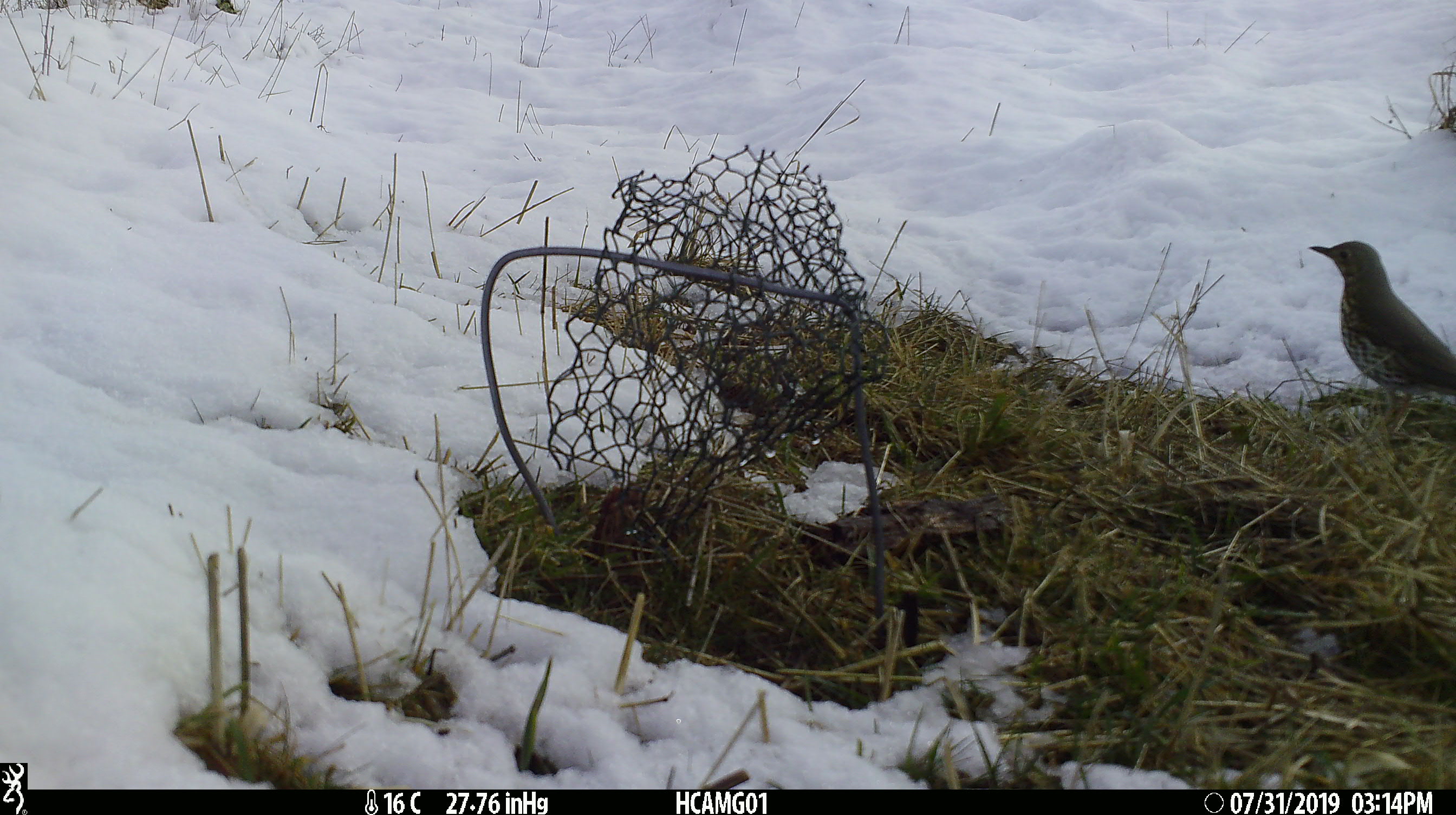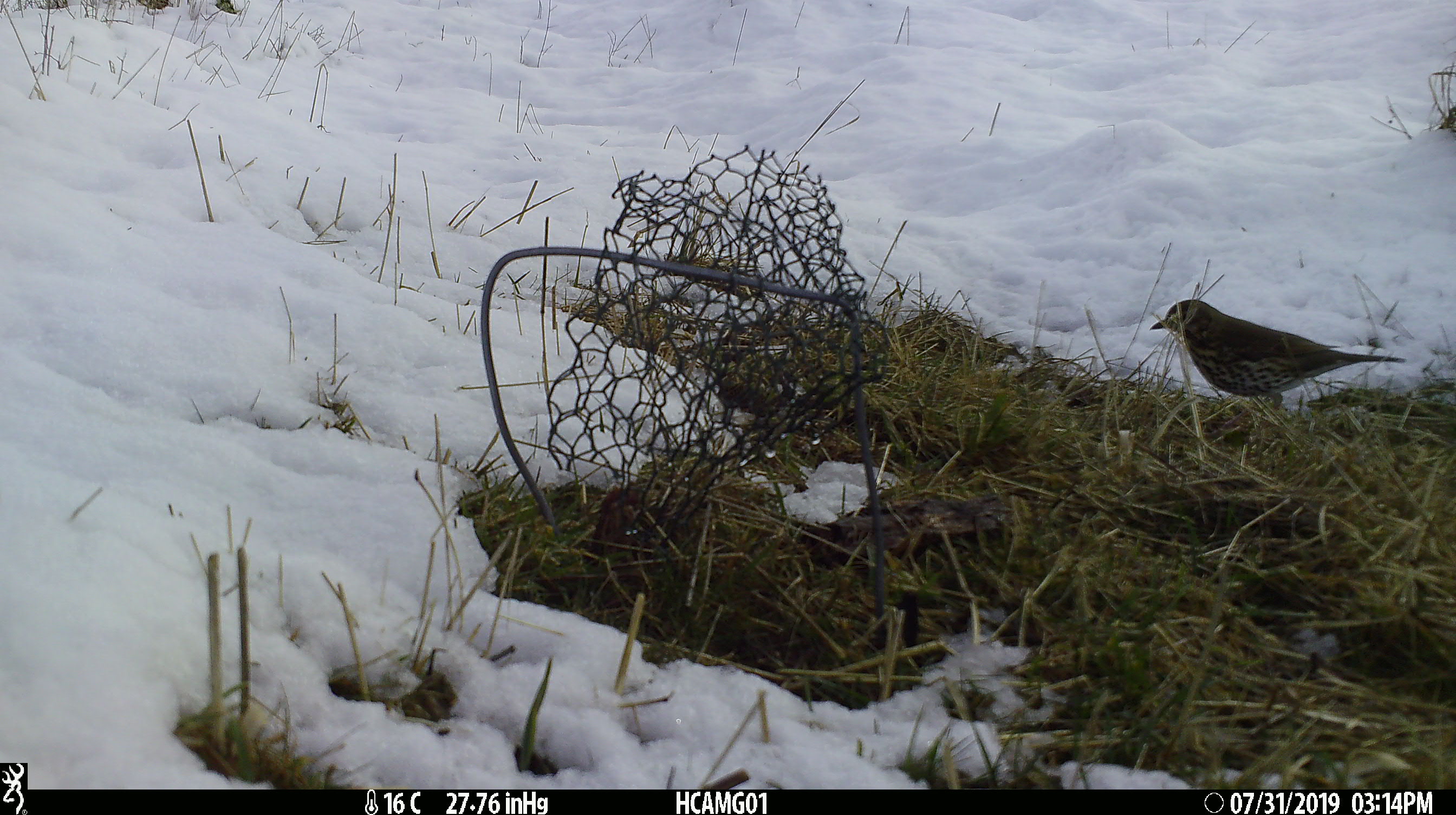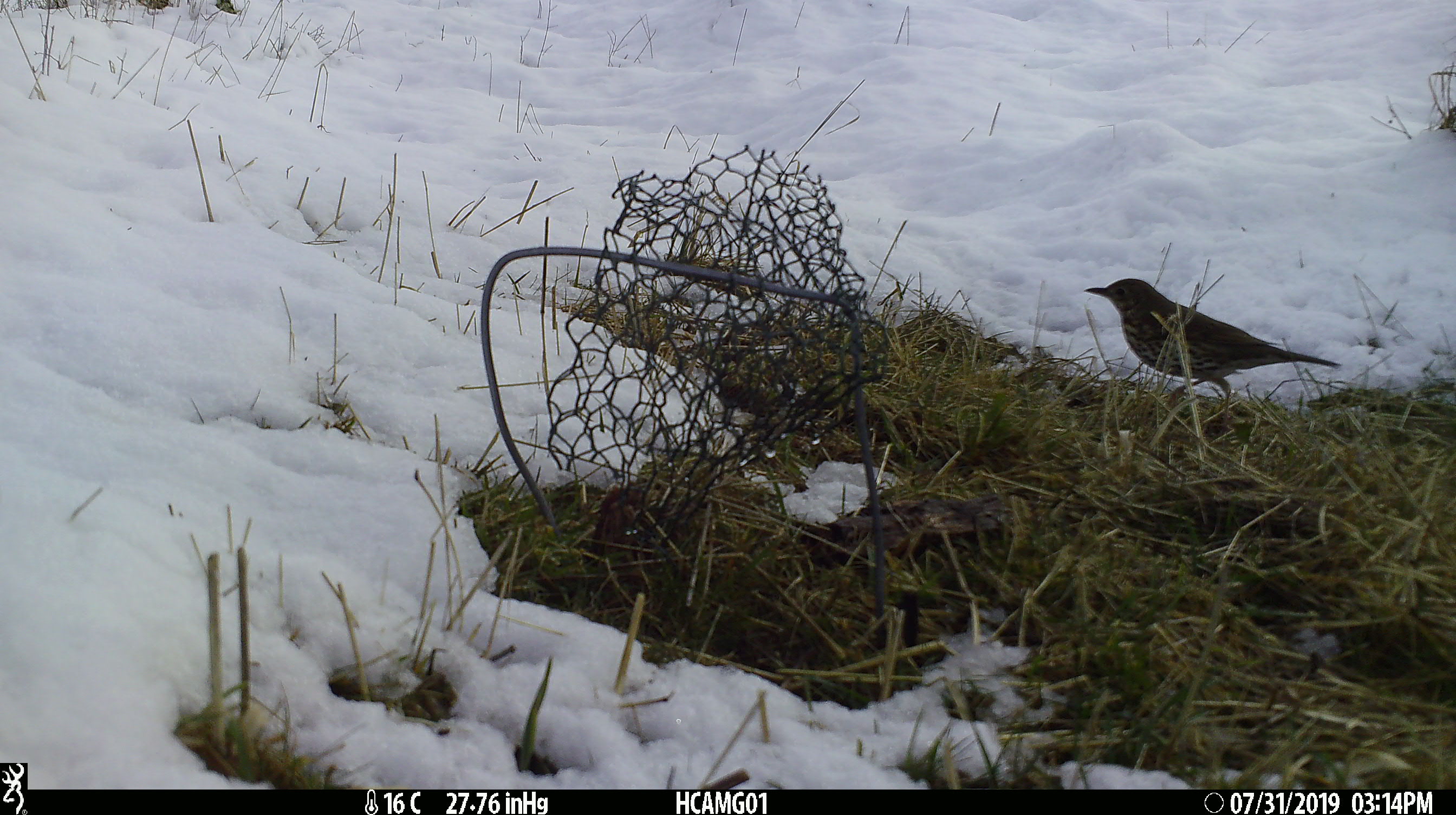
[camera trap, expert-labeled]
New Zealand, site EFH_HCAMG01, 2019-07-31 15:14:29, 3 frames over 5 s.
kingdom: Animalia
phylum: Chordata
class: Aves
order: Passeriformes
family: Turdidae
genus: Turdus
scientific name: Turdus philomelos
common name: song thrush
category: thrush